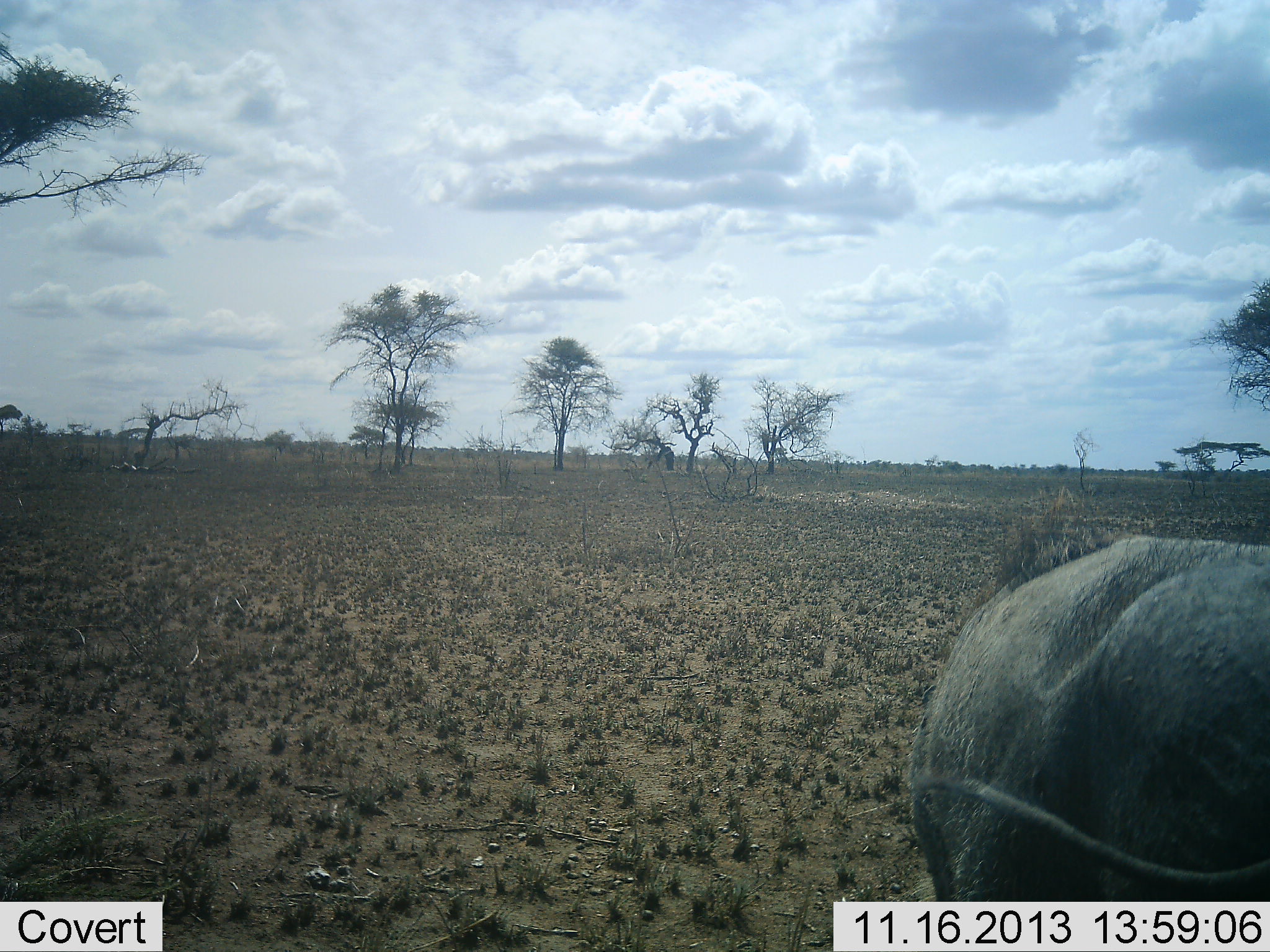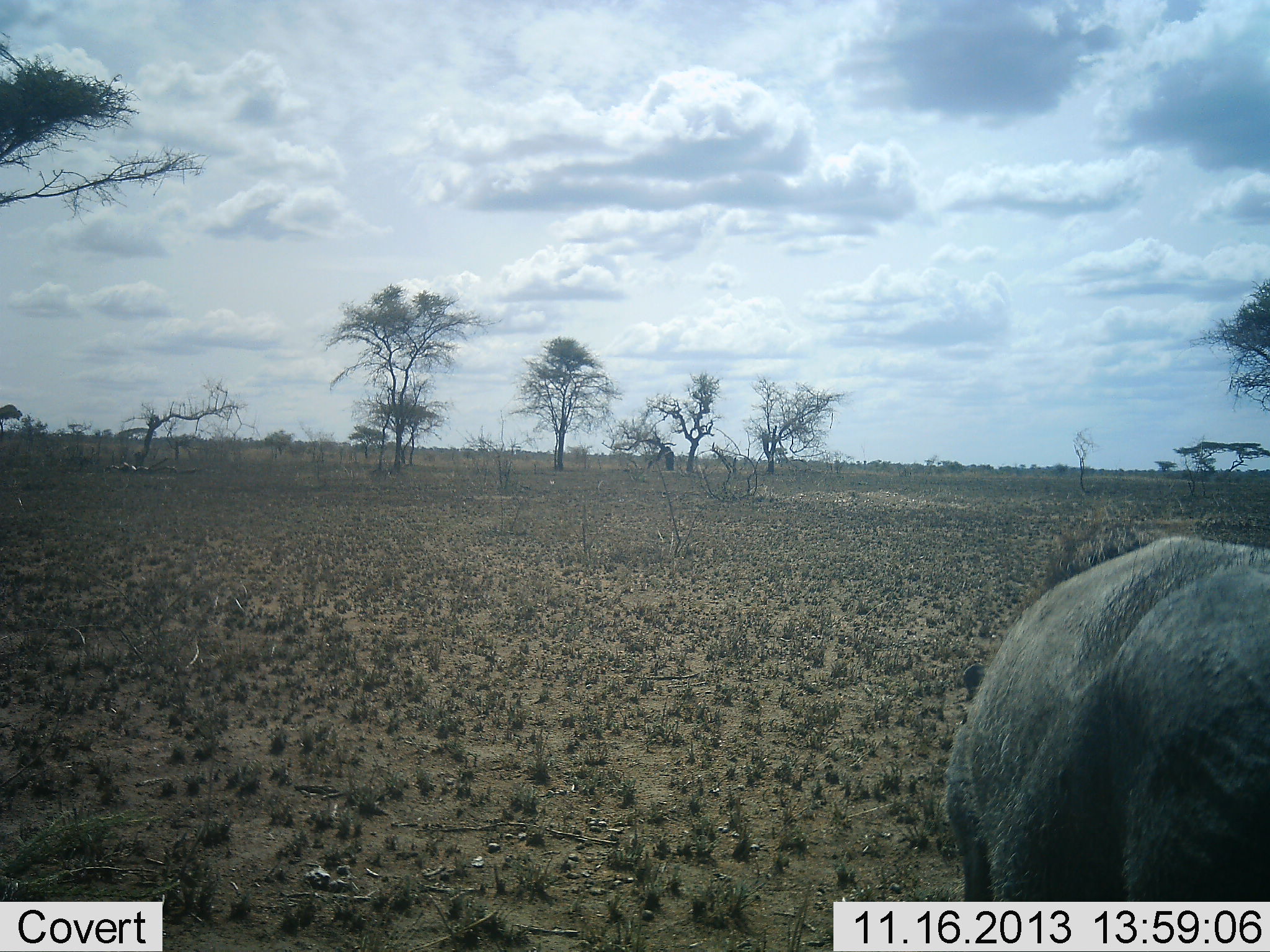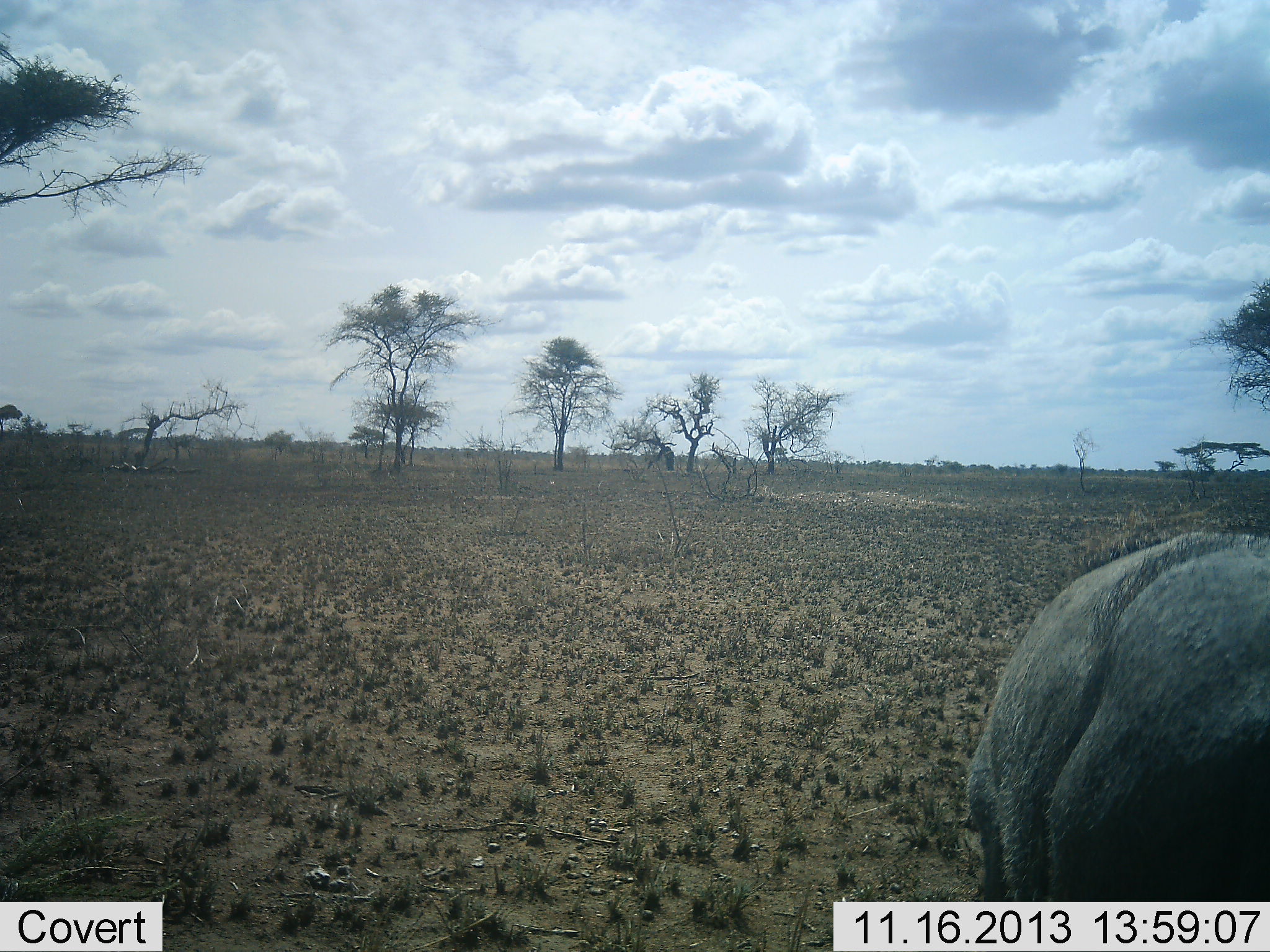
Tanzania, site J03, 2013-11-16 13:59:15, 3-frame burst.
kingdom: Animalia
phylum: Chordata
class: Mammalia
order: Artiodactyla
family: Suidae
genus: Phacochoerus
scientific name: Phacochoerus africanus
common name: warthog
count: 1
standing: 70%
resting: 0%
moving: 0%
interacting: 0%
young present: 0%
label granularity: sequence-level